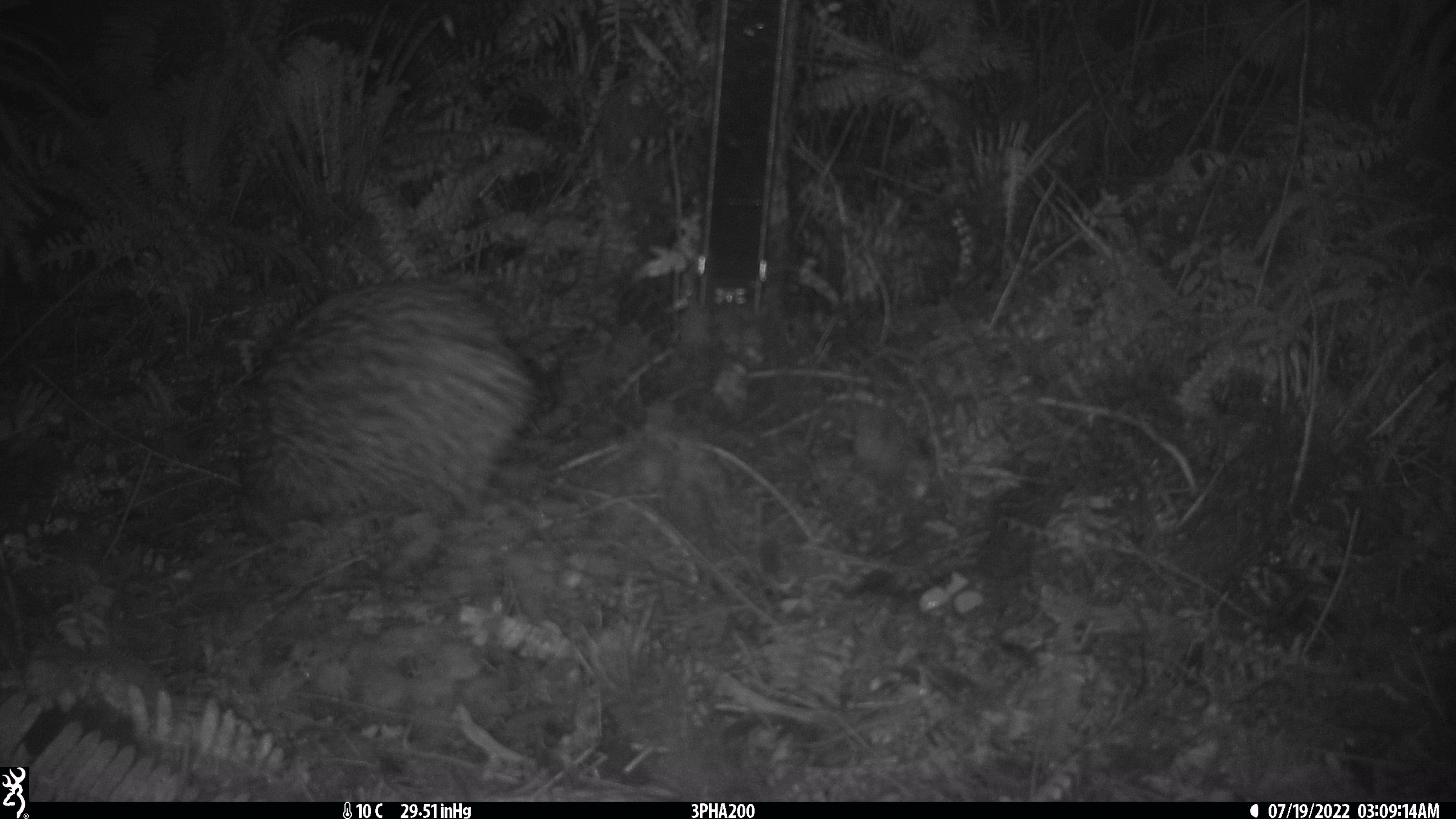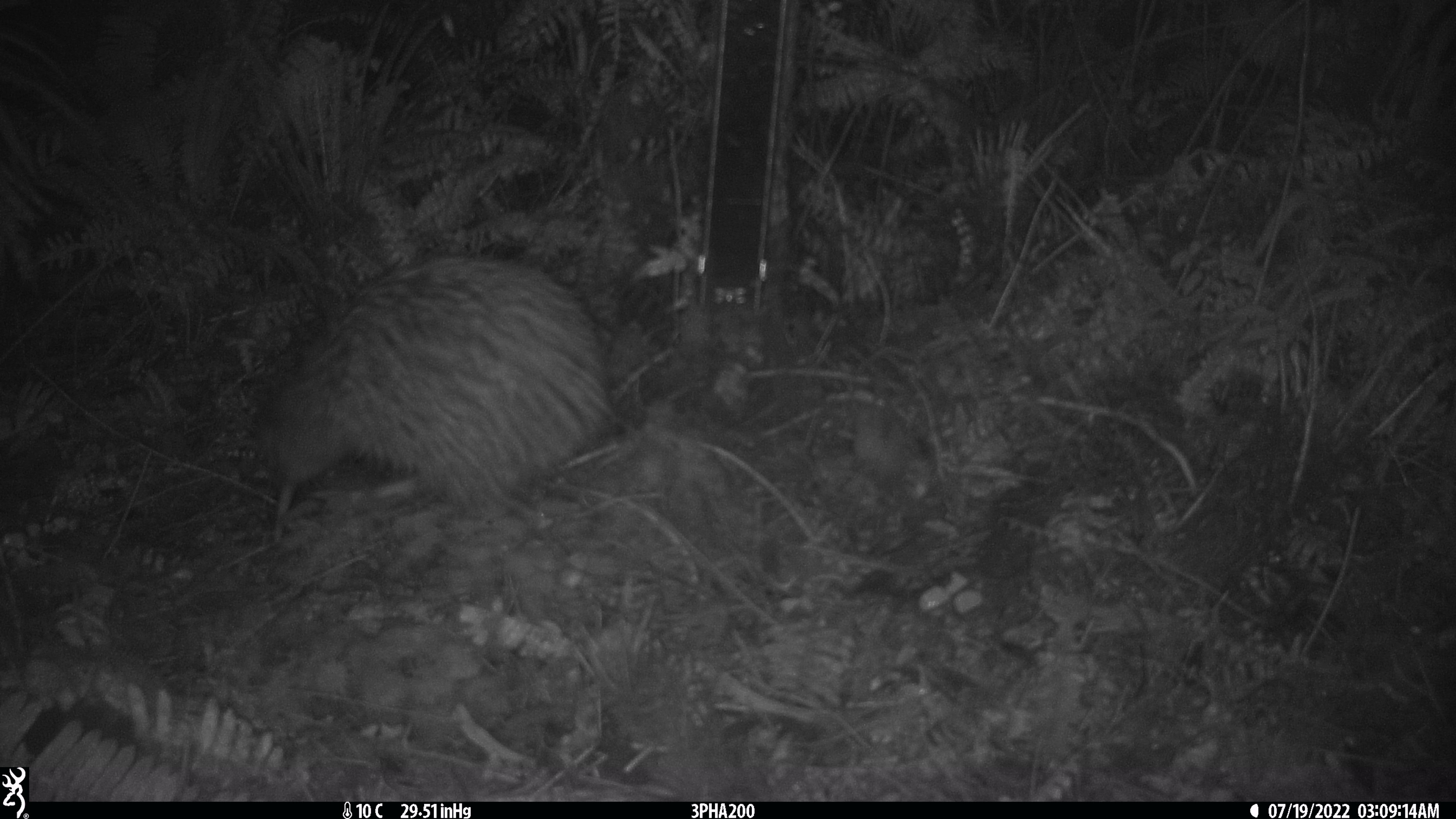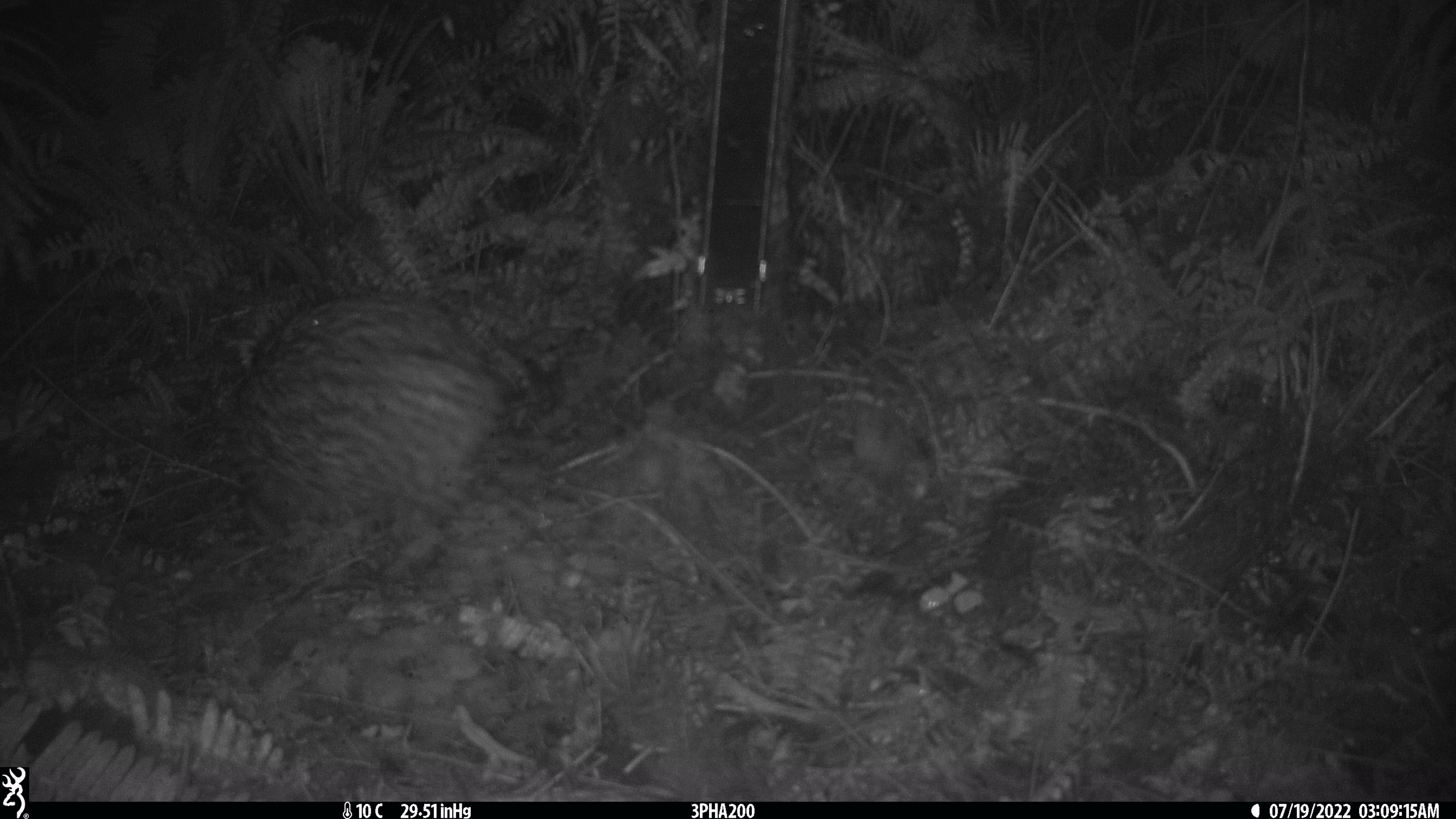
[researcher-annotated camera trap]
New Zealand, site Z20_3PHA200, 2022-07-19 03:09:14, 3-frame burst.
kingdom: Animalia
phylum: Chordata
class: Aves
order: Apterygiformes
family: Apterygidae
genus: Apteryx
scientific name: Apteryx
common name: kiwi